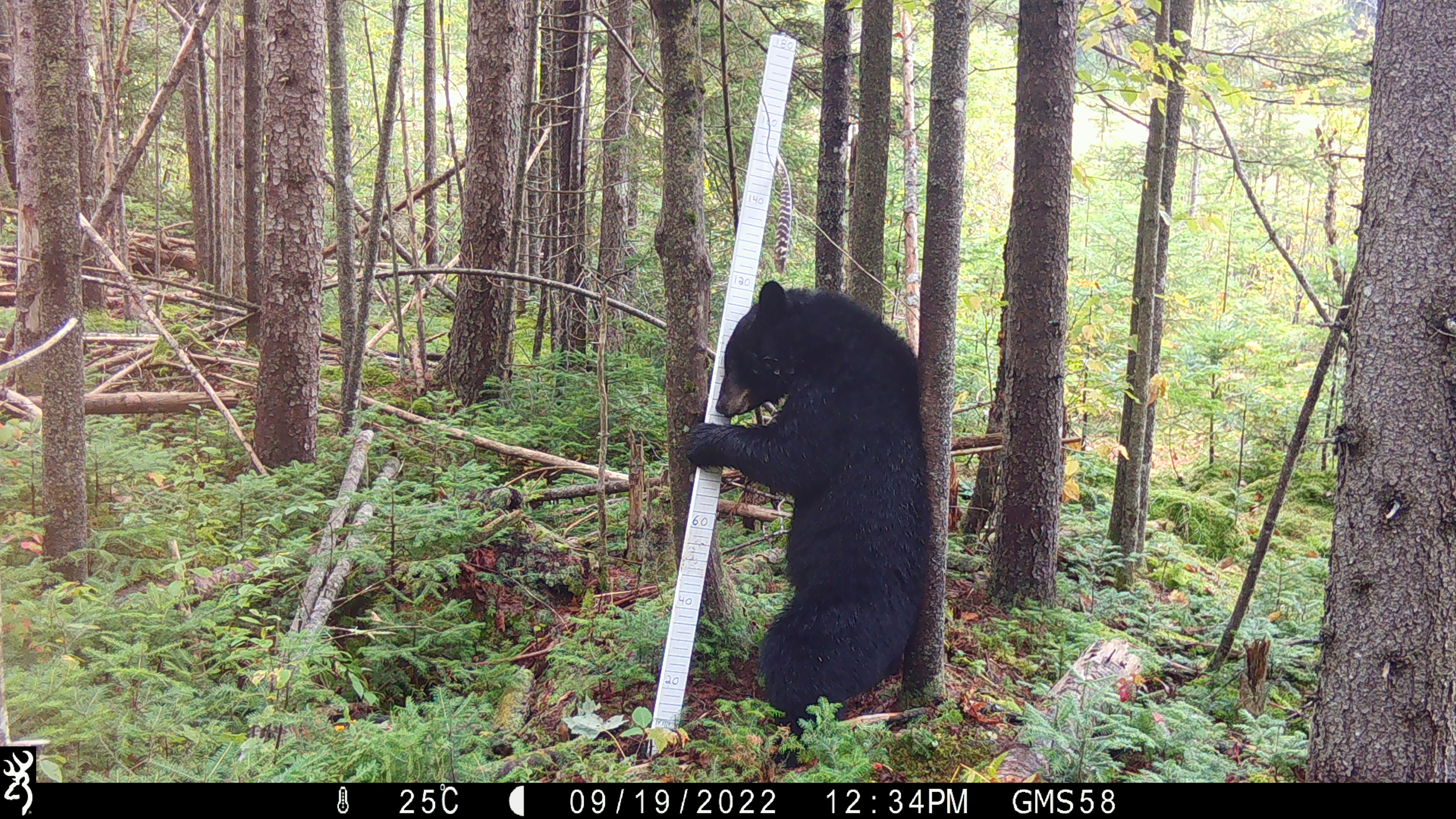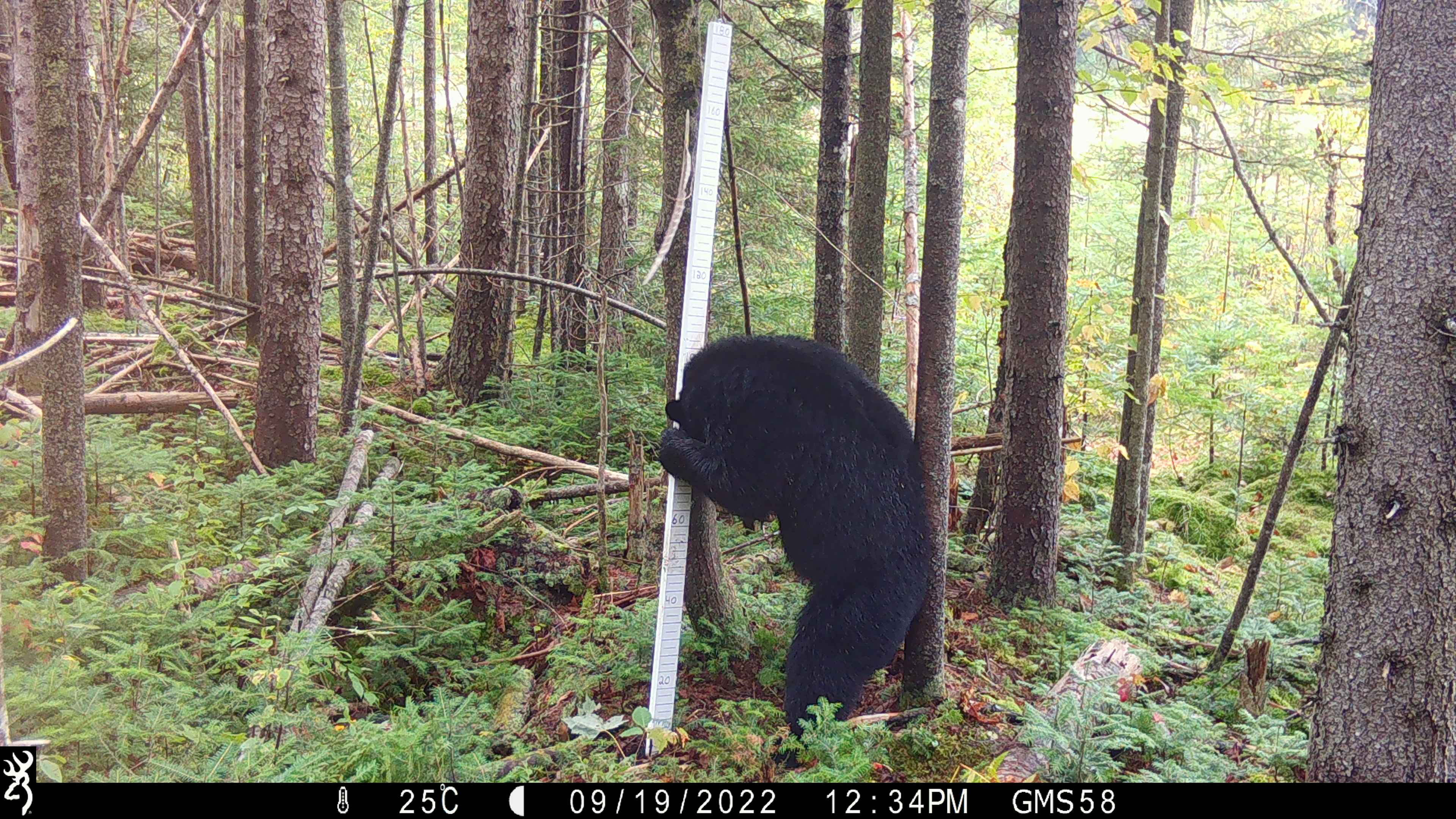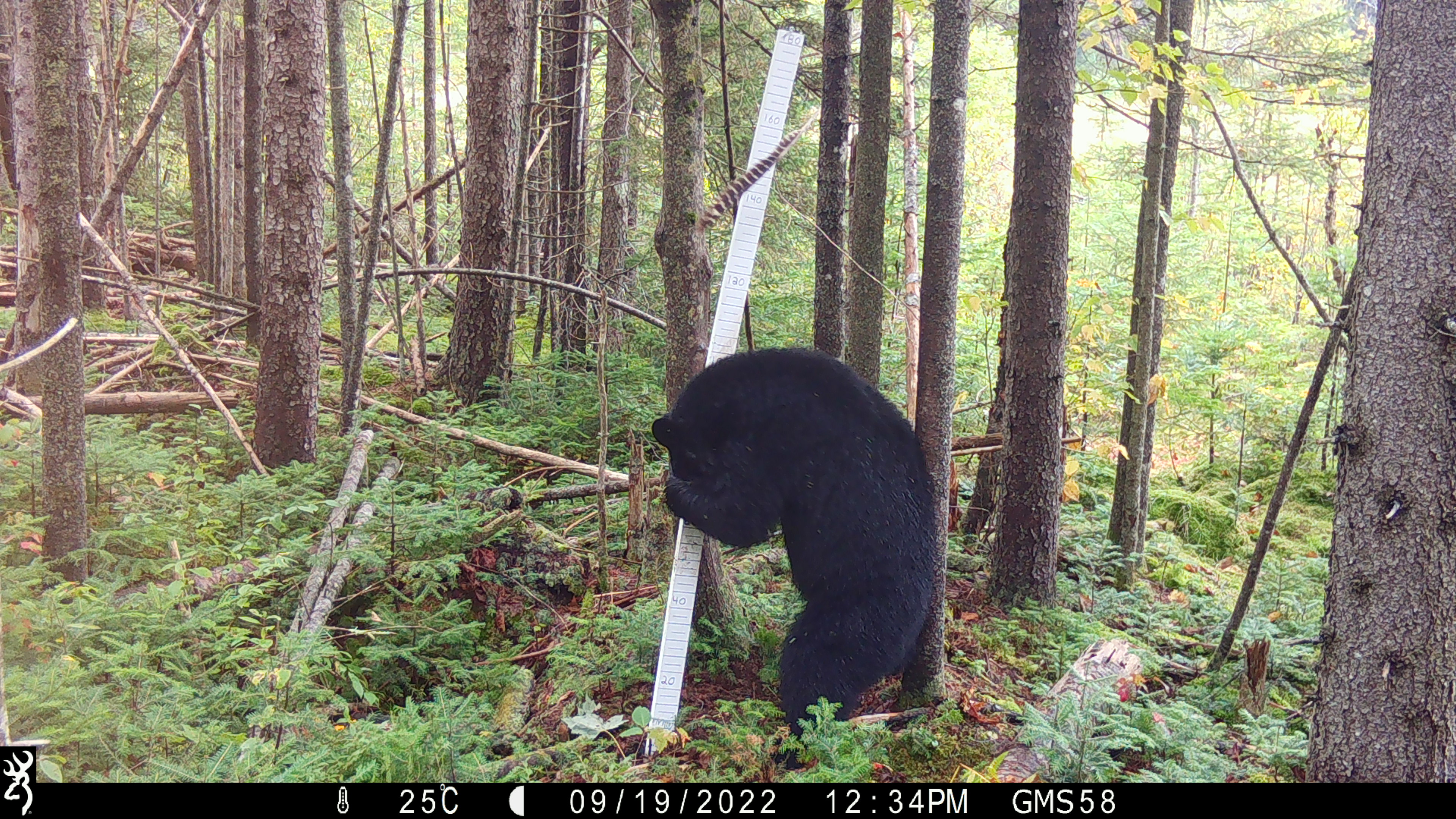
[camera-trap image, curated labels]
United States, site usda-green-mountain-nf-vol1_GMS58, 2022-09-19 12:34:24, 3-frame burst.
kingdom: Animalia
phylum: Chordata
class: Mammalia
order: Carnivora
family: Ursidae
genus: Ursus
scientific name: Ursus americanus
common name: black bear